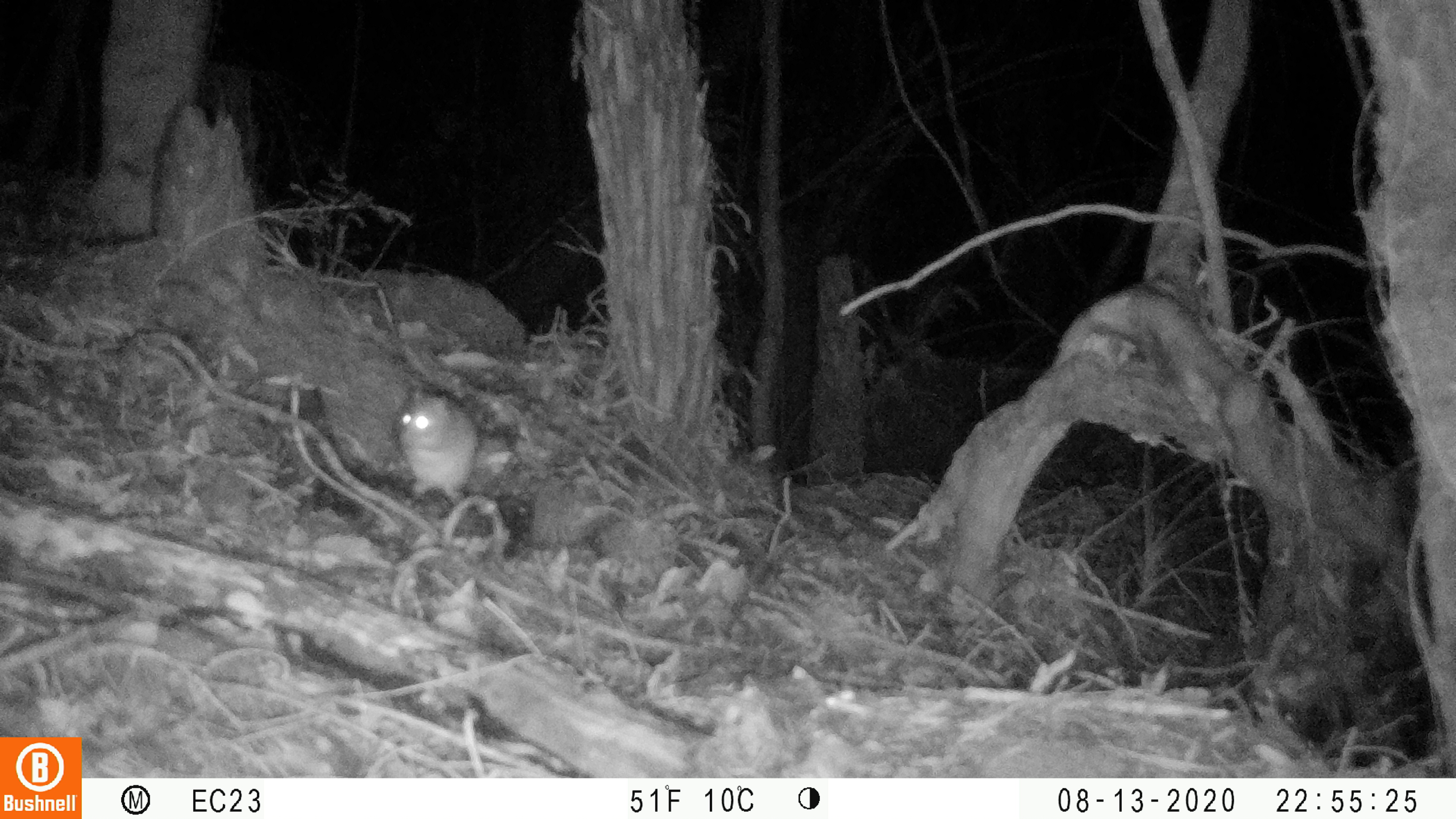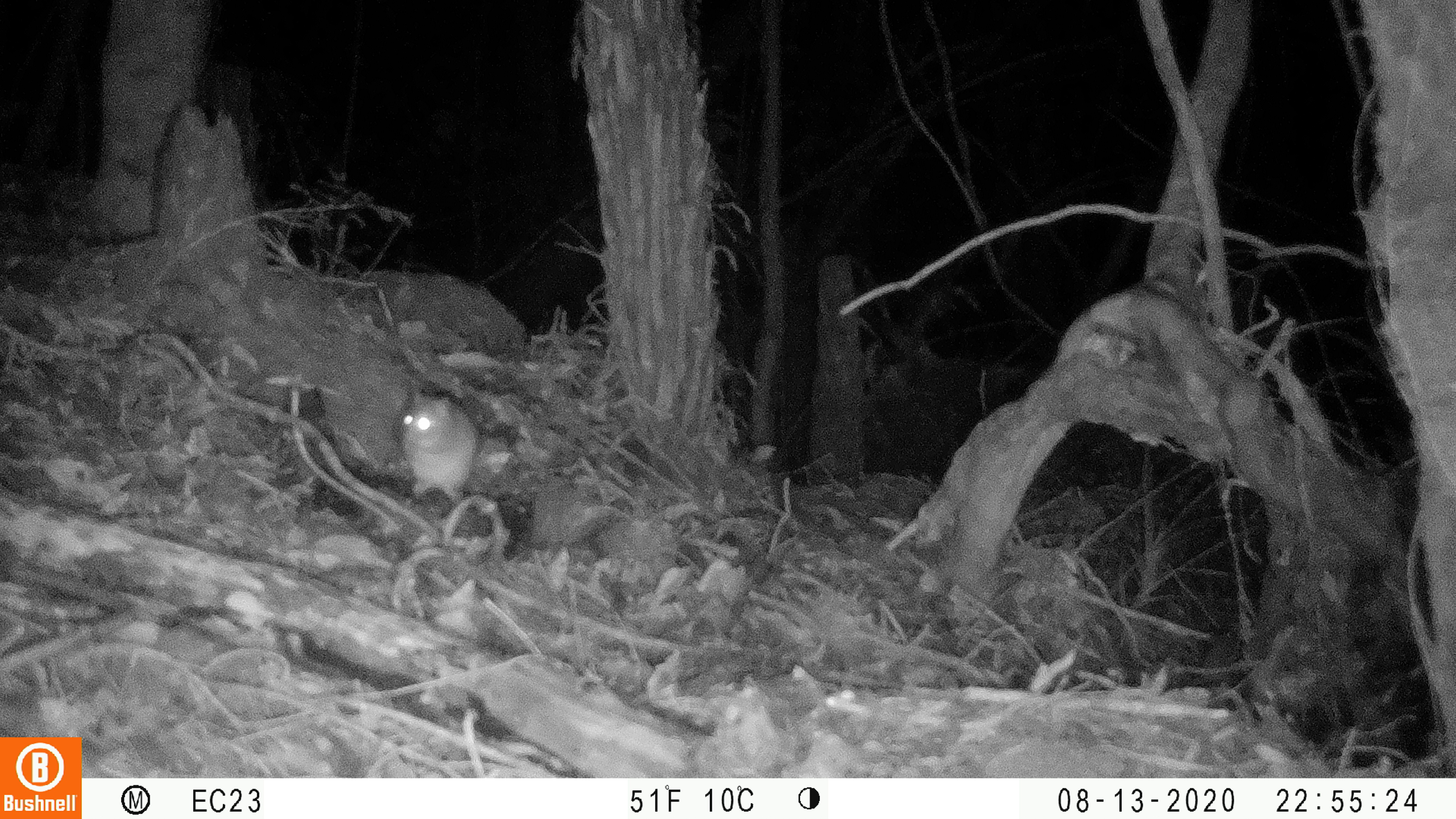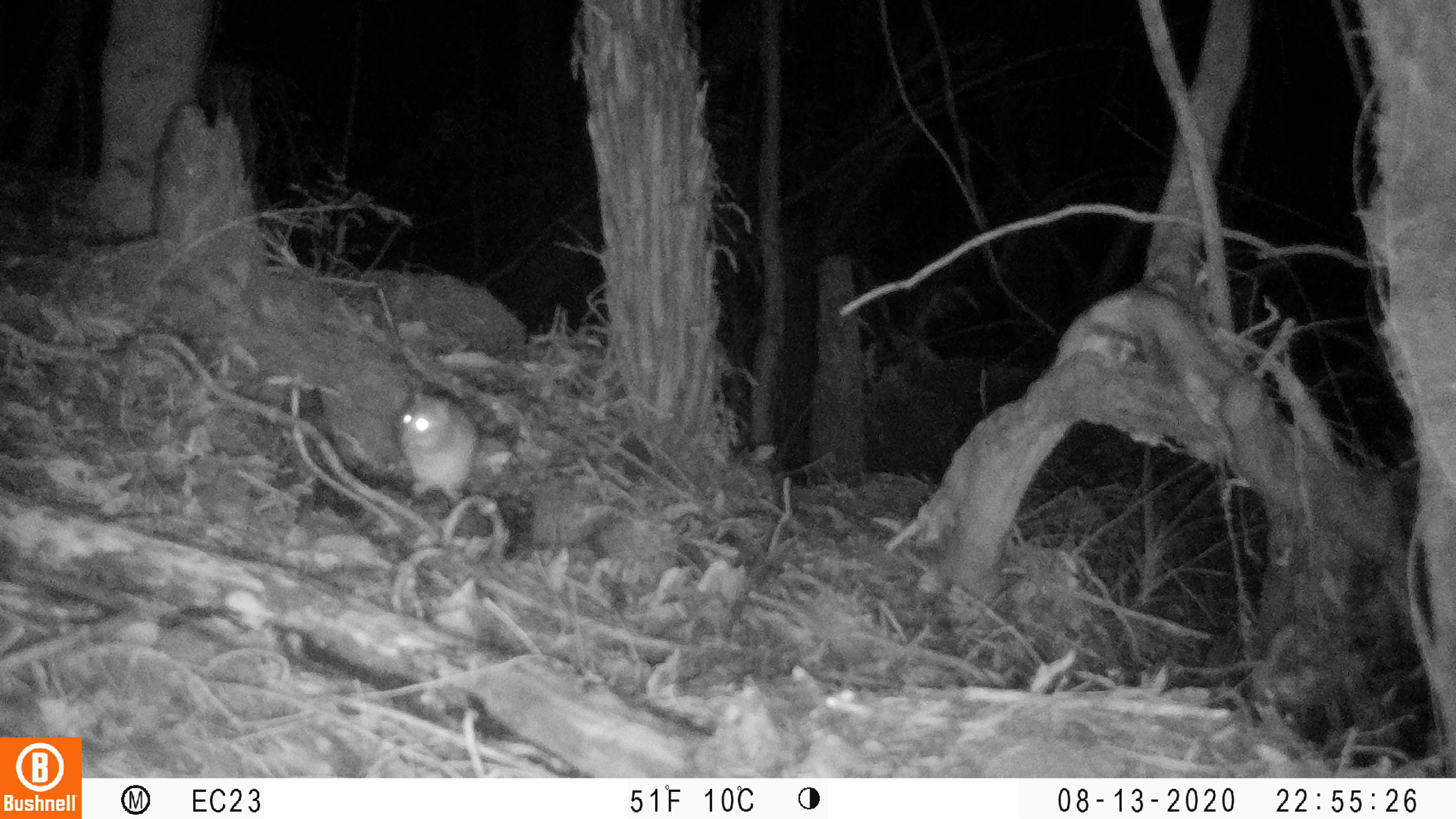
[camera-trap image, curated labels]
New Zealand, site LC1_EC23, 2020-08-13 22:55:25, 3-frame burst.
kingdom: Animalia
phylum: Chordata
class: Mammalia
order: Rodentia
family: Muridae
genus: Rattus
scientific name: Rattus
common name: rat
Rat (Rattus).